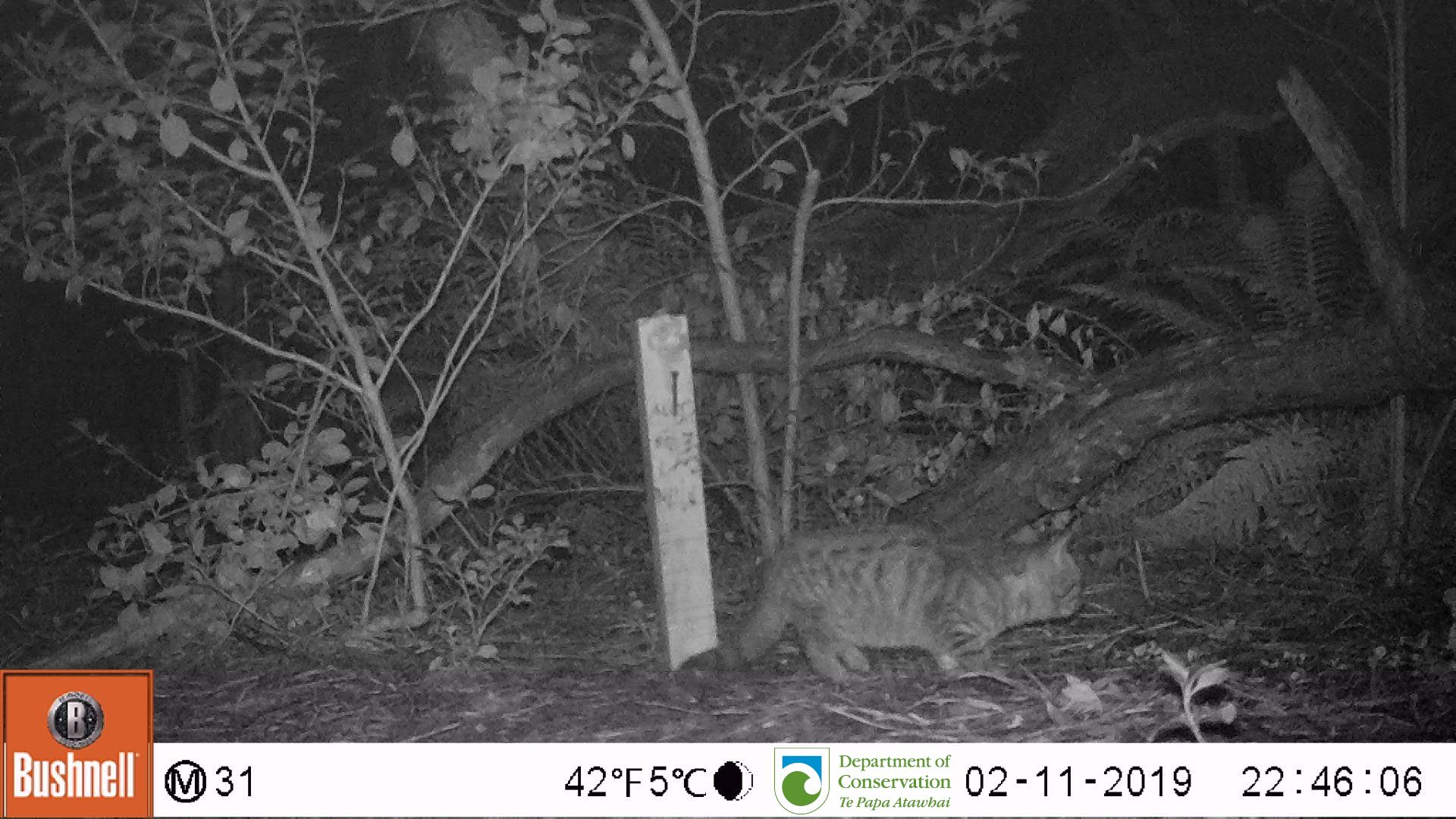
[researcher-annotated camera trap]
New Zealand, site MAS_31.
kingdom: Animalia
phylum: Chordata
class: Mammalia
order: Carnivora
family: Felidae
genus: Felis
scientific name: Felis catus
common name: domestic cat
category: cat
Cat (domestic cat) (Felis catus).